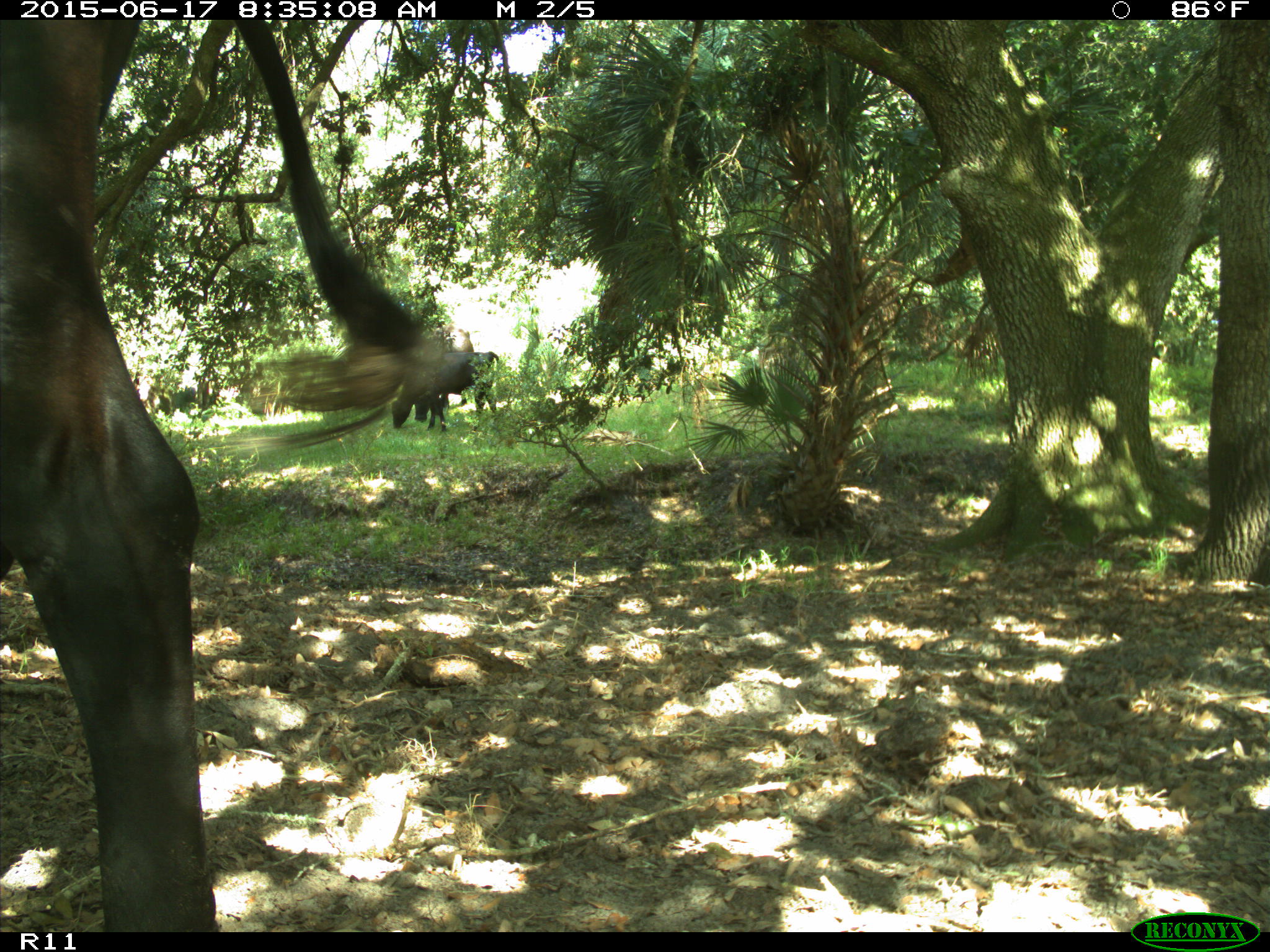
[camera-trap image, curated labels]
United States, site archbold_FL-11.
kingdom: Animalia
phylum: Chordata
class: Mammalia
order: Artiodactyla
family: Bovidae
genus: Bos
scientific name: Bos taurus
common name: domestic cow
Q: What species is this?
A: Bos taurus (domestic cow).